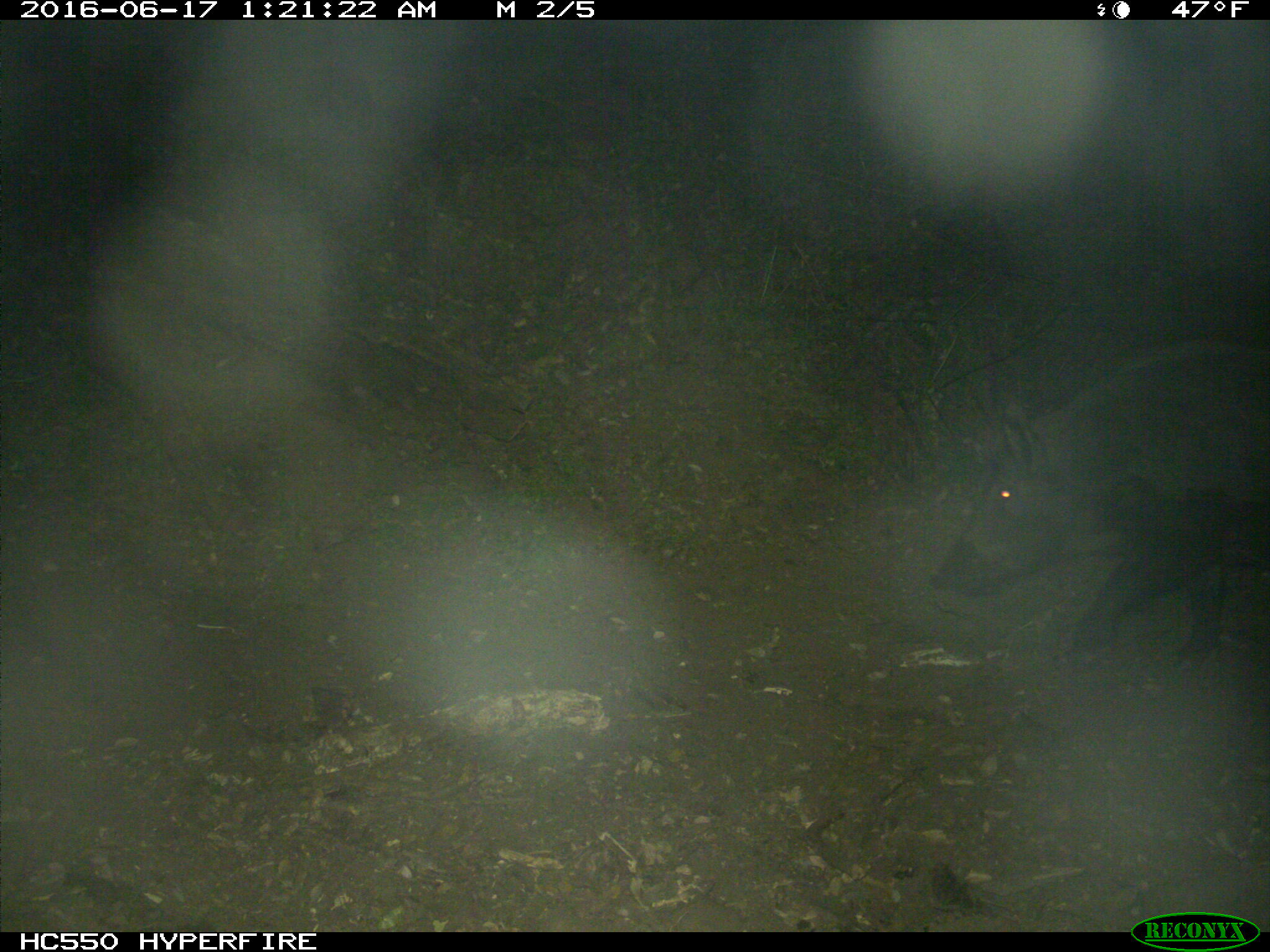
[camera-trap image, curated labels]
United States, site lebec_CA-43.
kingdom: Animalia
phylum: Chordata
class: Mammalia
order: Artiodactyla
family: Suidae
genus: Sus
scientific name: Sus scrofa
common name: wild boar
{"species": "Sus scrofa (wild boar)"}